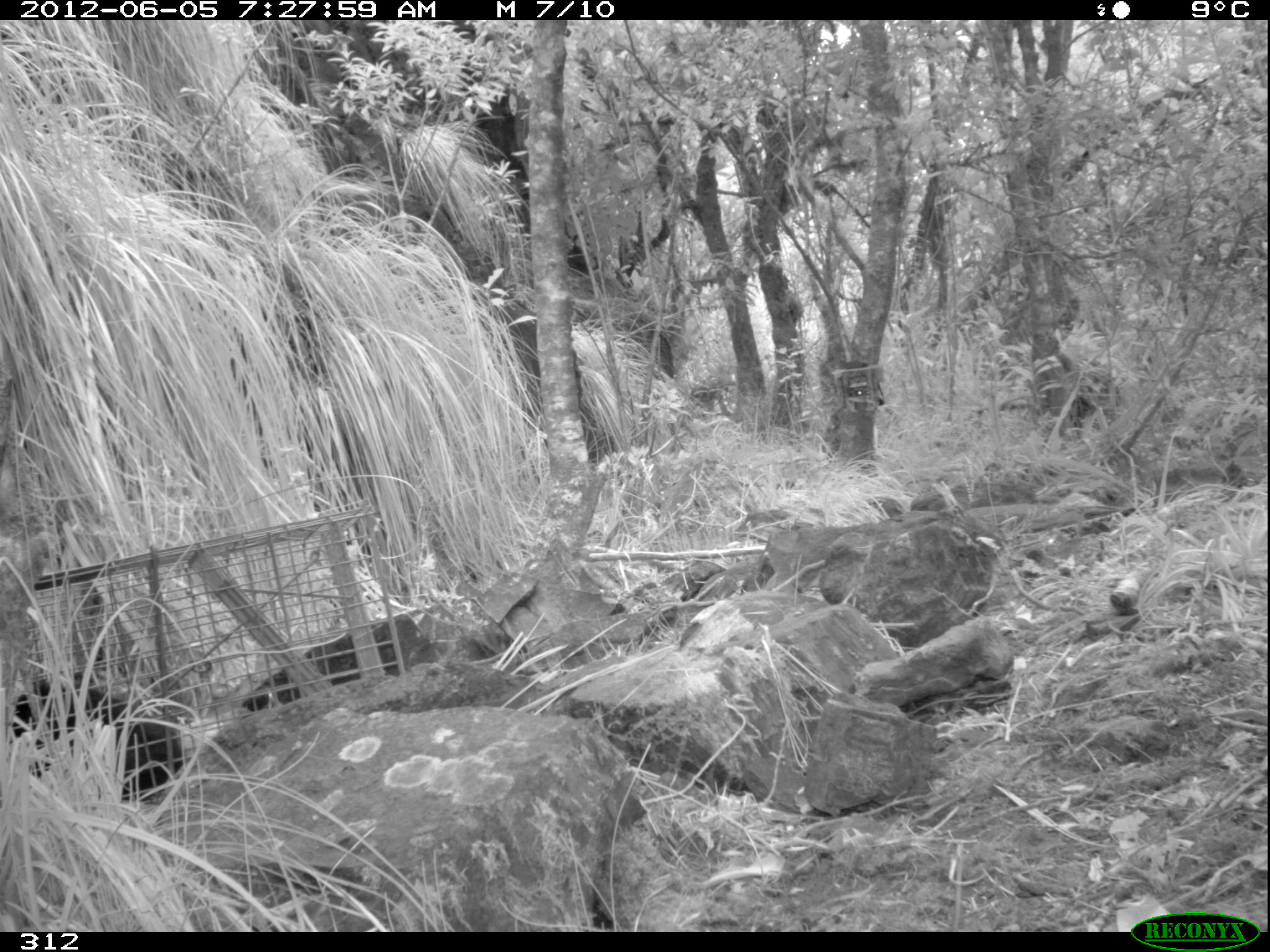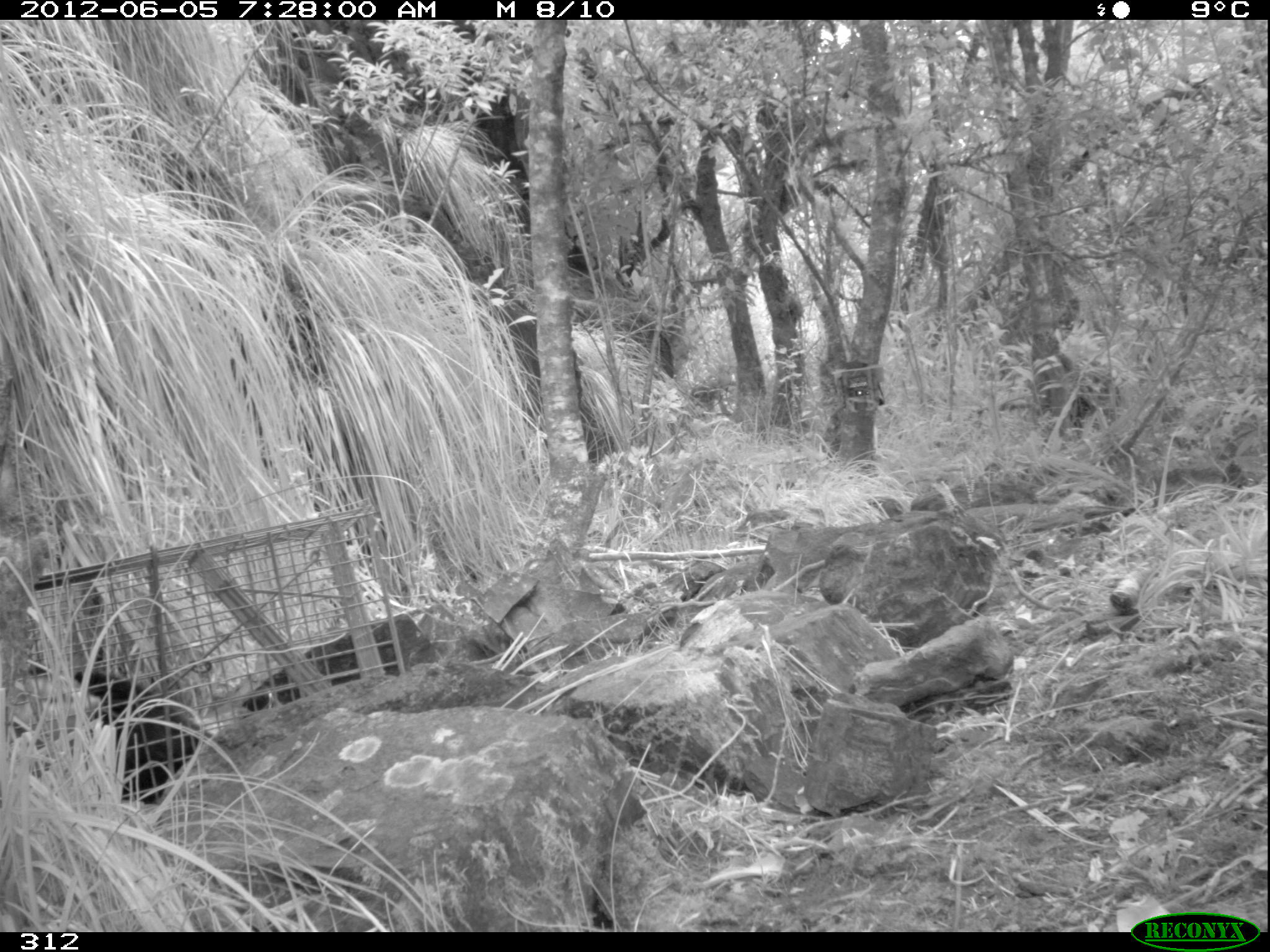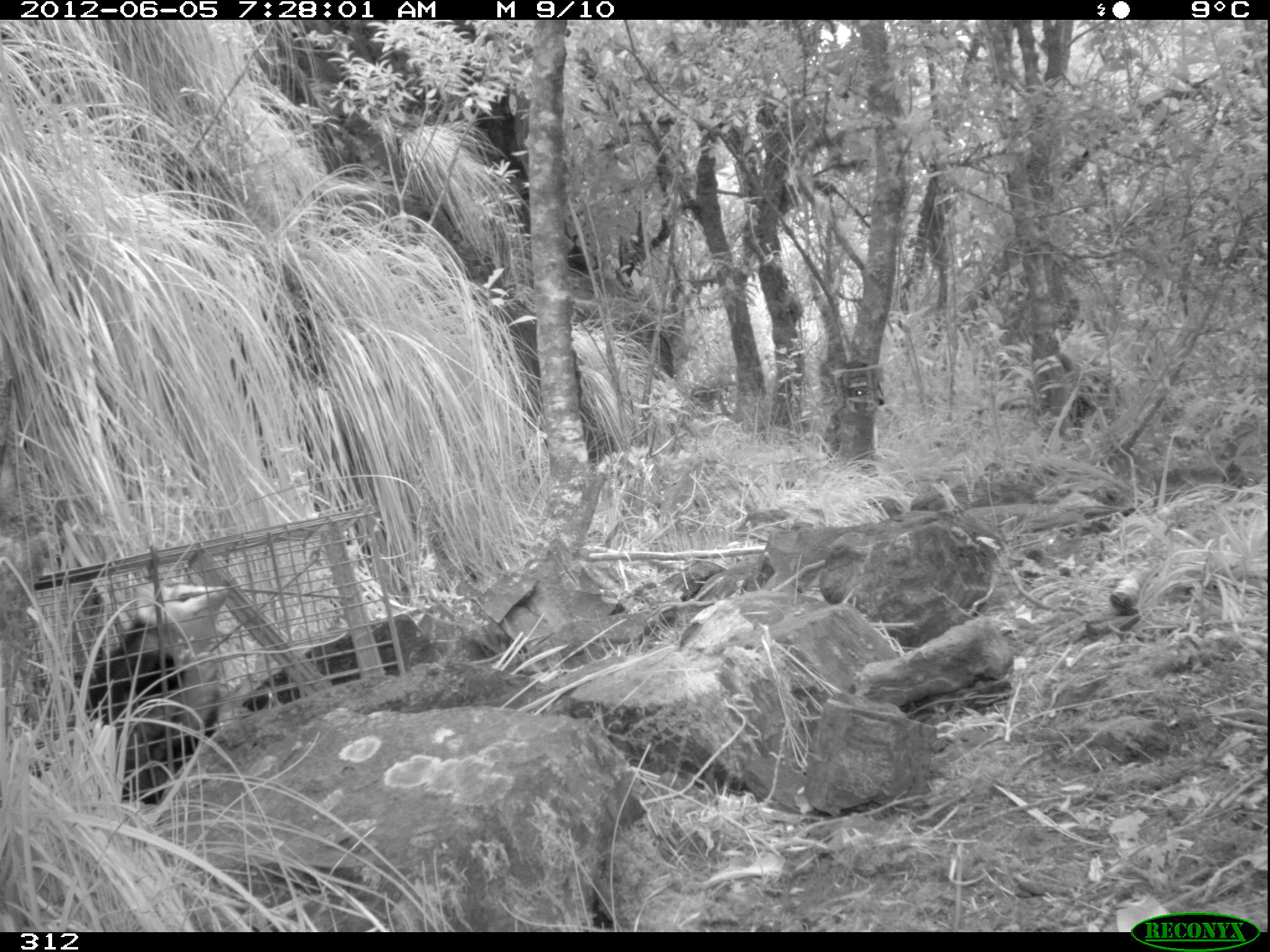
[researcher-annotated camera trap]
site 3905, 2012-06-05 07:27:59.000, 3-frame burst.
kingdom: Animalia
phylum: Chordata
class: Mammalia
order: Didelphimorphia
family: Didelphidae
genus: Didelphis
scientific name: Didelphis pernigra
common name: andean white-eared opossum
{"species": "Didelphis pernigra (andean white-eared opossum)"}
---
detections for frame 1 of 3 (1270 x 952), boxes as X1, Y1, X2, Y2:
didelphis pernigra: 11, 669, 183, 801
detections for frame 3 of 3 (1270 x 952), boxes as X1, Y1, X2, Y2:
didelphis pernigra: 69, 583, 234, 807